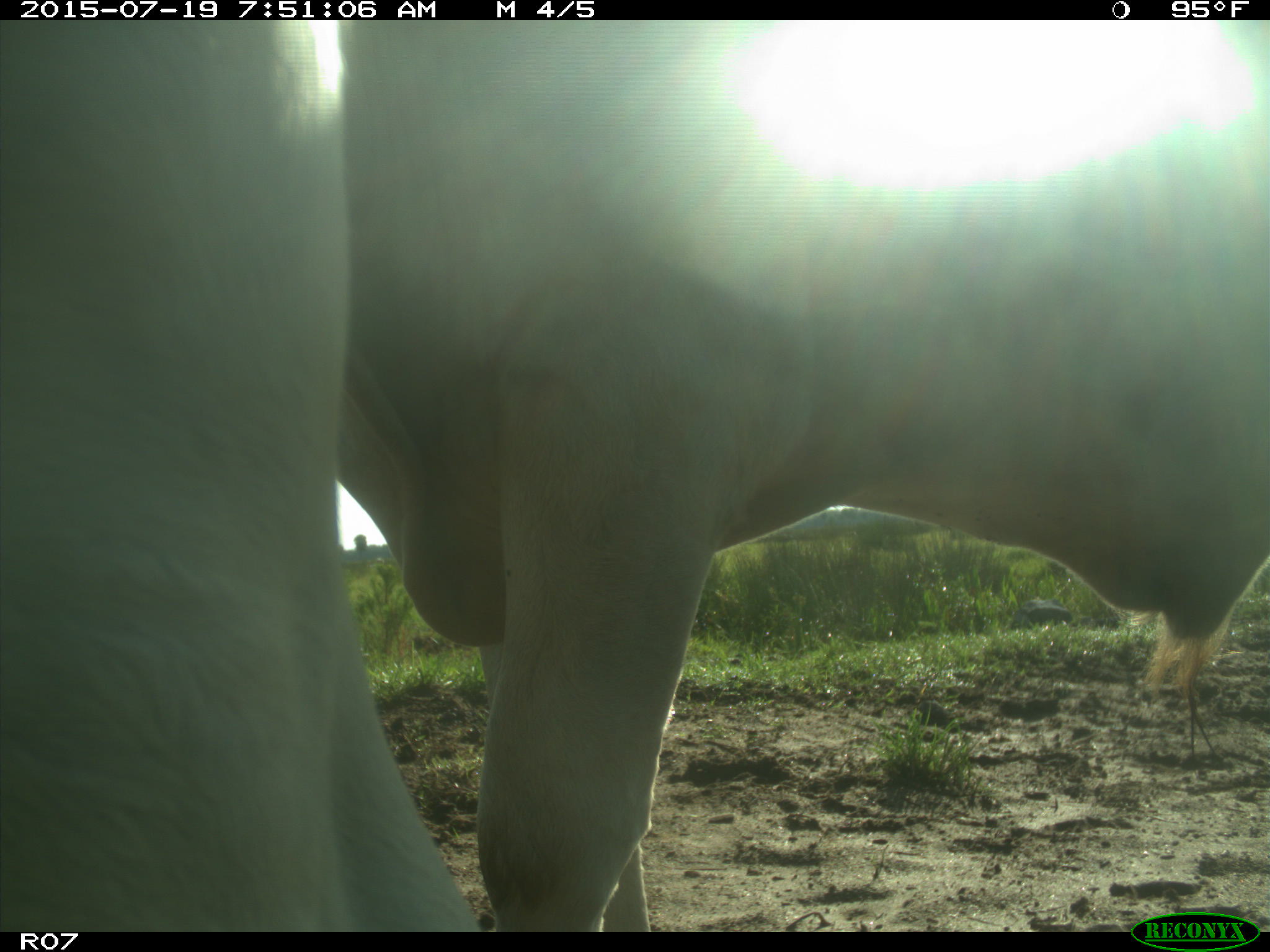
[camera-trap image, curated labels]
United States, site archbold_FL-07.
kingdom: Animalia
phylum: Chordata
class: Mammalia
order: Artiodactyla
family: Bovidae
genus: Bos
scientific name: Bos taurus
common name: domestic cow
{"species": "Bos taurus (domestic cow)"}